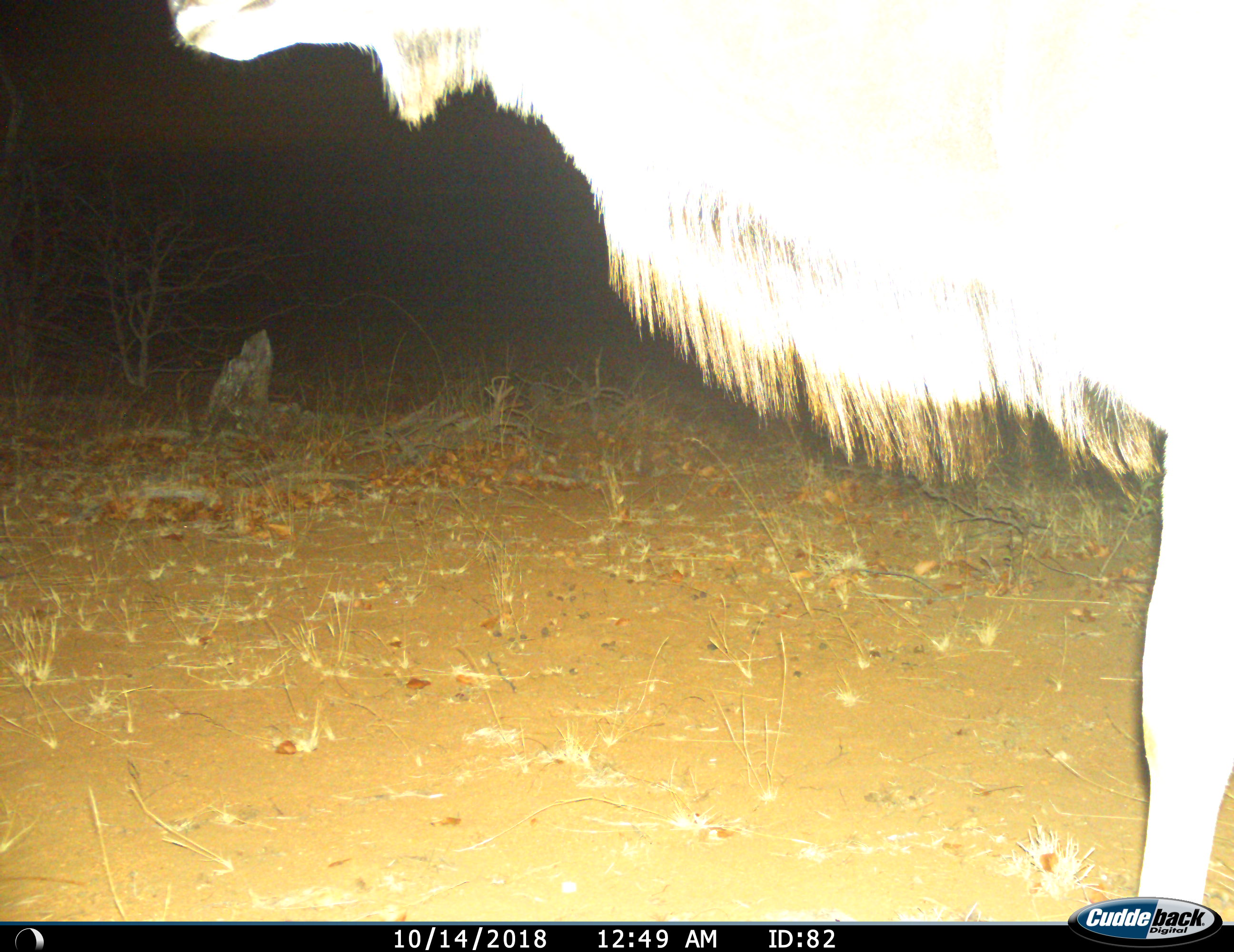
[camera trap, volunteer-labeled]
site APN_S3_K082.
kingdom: Animalia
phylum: Chordata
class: Mammalia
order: Artiodactyla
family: Bovidae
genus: Tragelaphus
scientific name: Tragelaphus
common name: kudu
Kudu (Tragelaphus), count 1. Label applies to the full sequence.